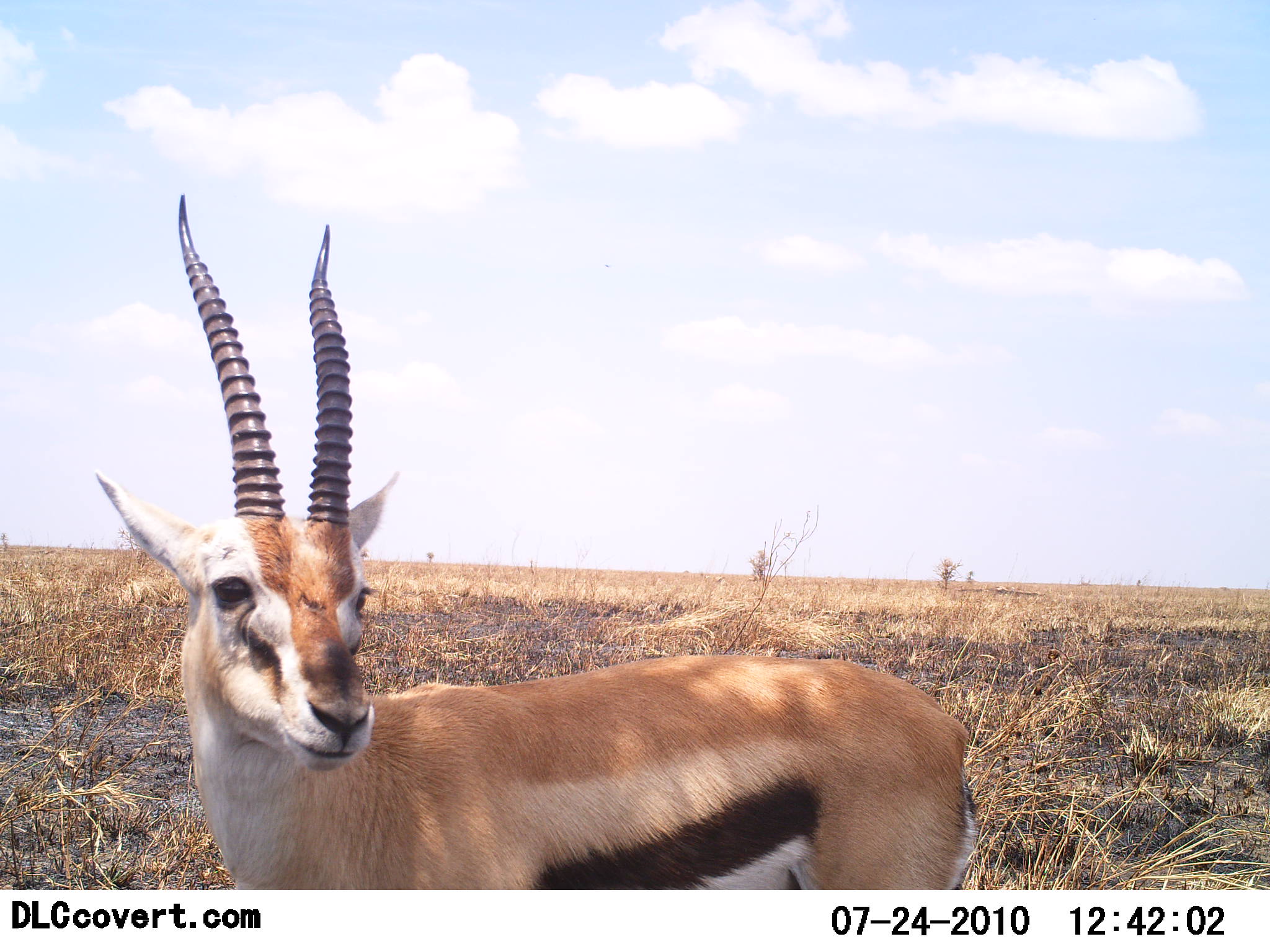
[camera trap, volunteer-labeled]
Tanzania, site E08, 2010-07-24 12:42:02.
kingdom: Animalia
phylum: Chordata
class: Mammalia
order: Artiodactyla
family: Bovidae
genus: Eudorcas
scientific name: Eudorcas thomsonii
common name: thomson's gazelle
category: gazellethomsons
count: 1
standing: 100%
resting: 0%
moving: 0%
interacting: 0%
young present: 0%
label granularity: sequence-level